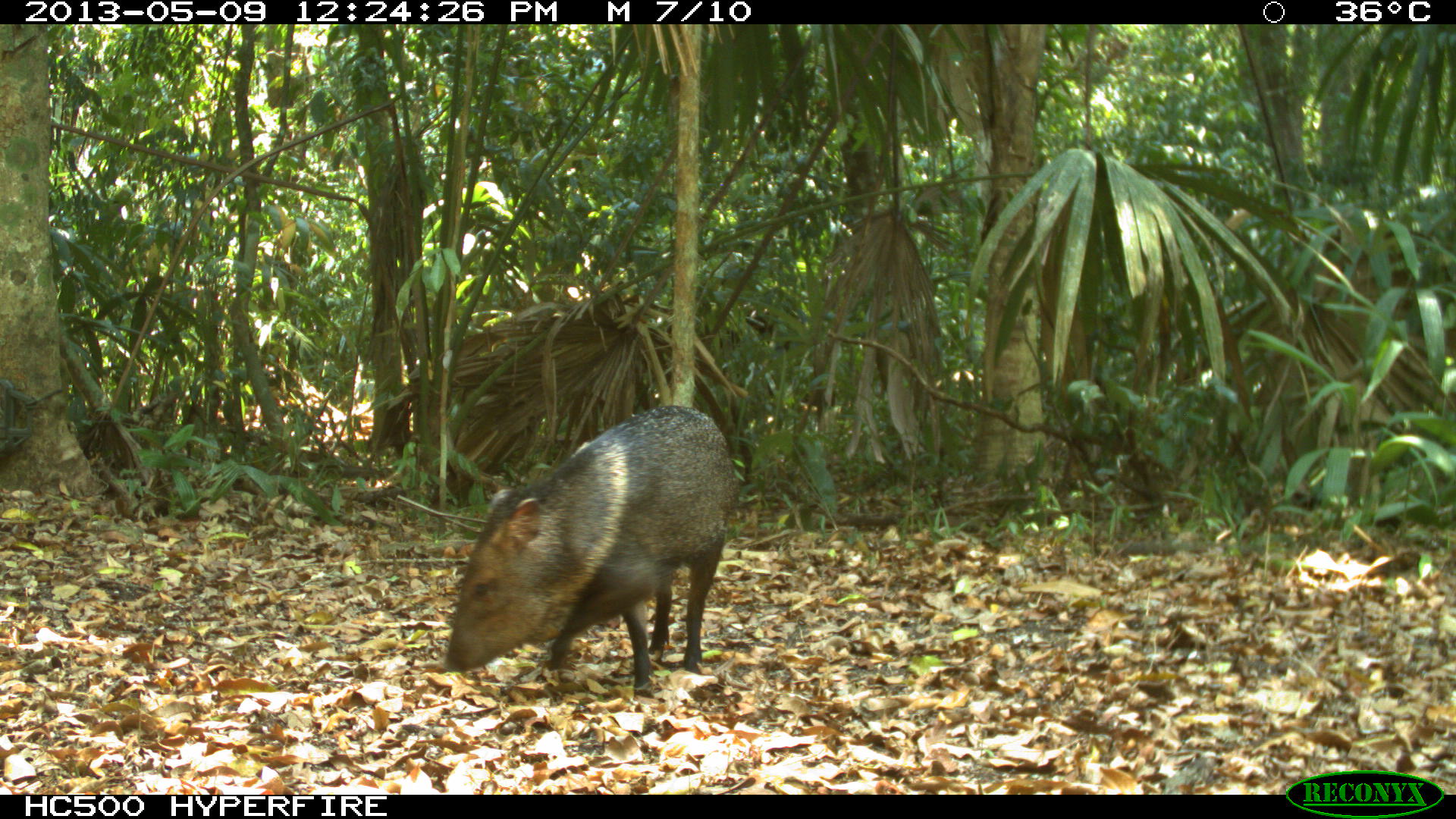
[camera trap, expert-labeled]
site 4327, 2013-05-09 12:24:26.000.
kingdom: Animalia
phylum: Chordata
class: Mammalia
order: Artiodactyla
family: Tayassuidae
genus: Pecari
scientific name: Pecari tajacu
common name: collared peccary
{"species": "Pecari tajacu (collared peccary)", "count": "1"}